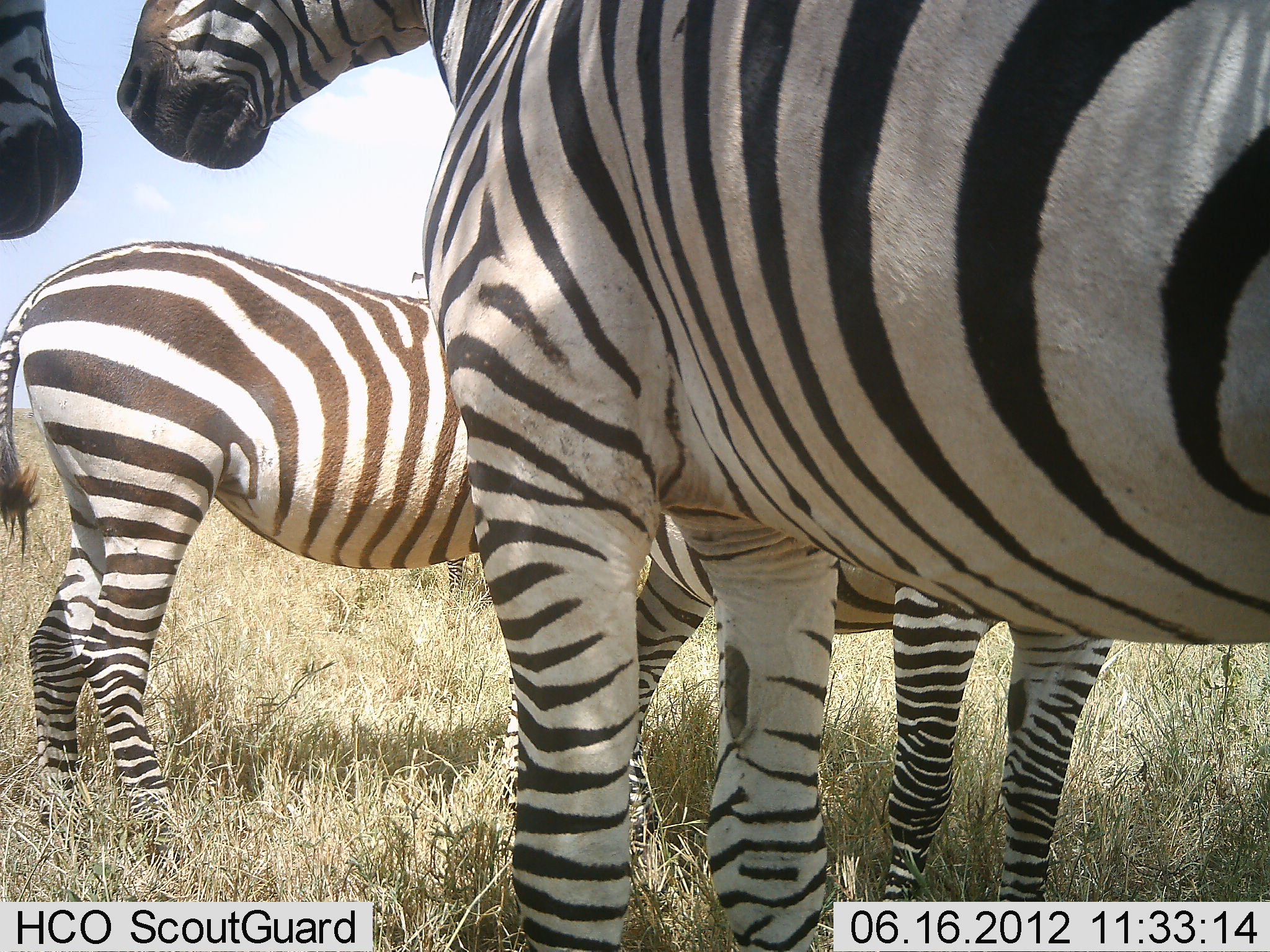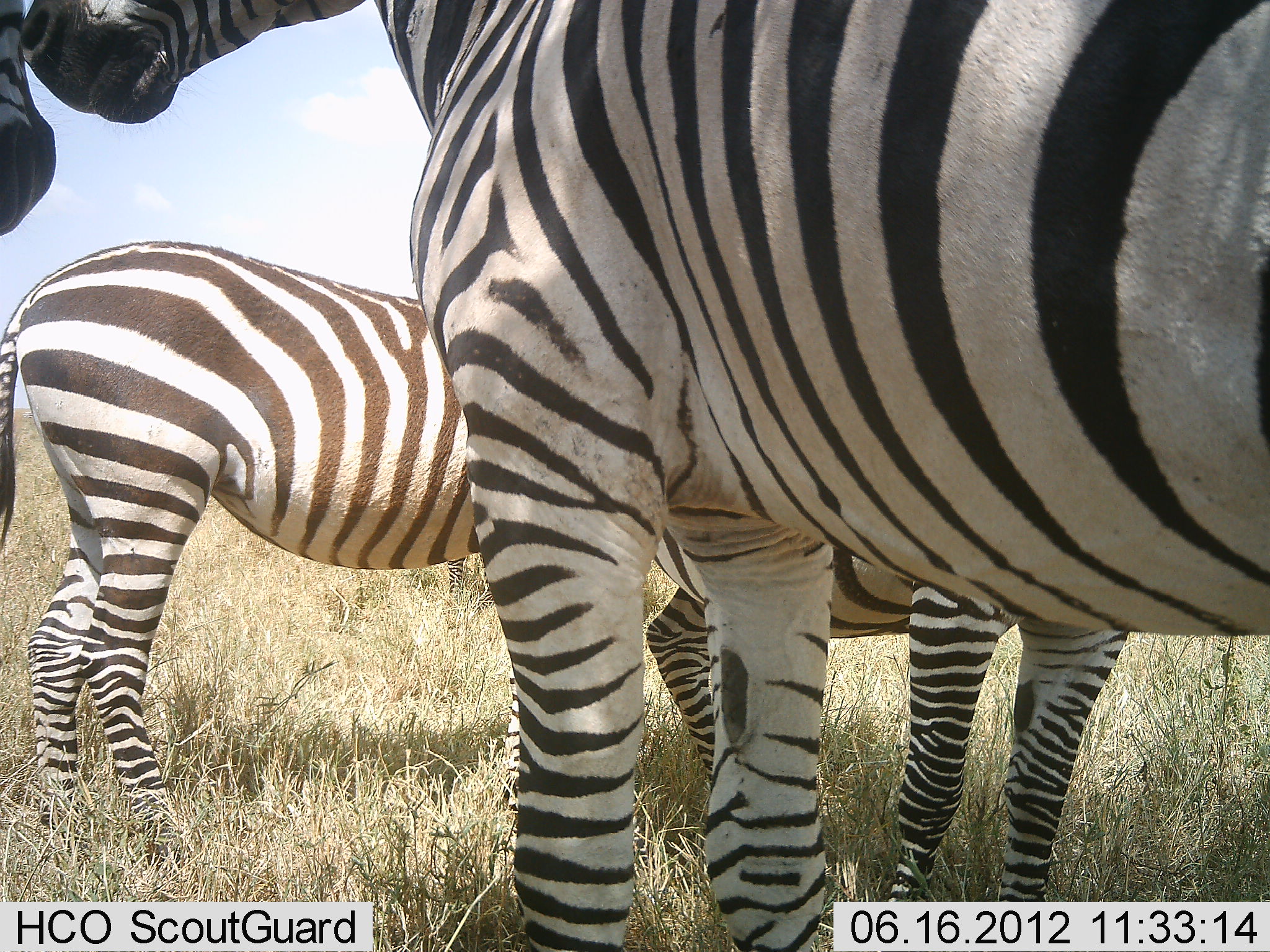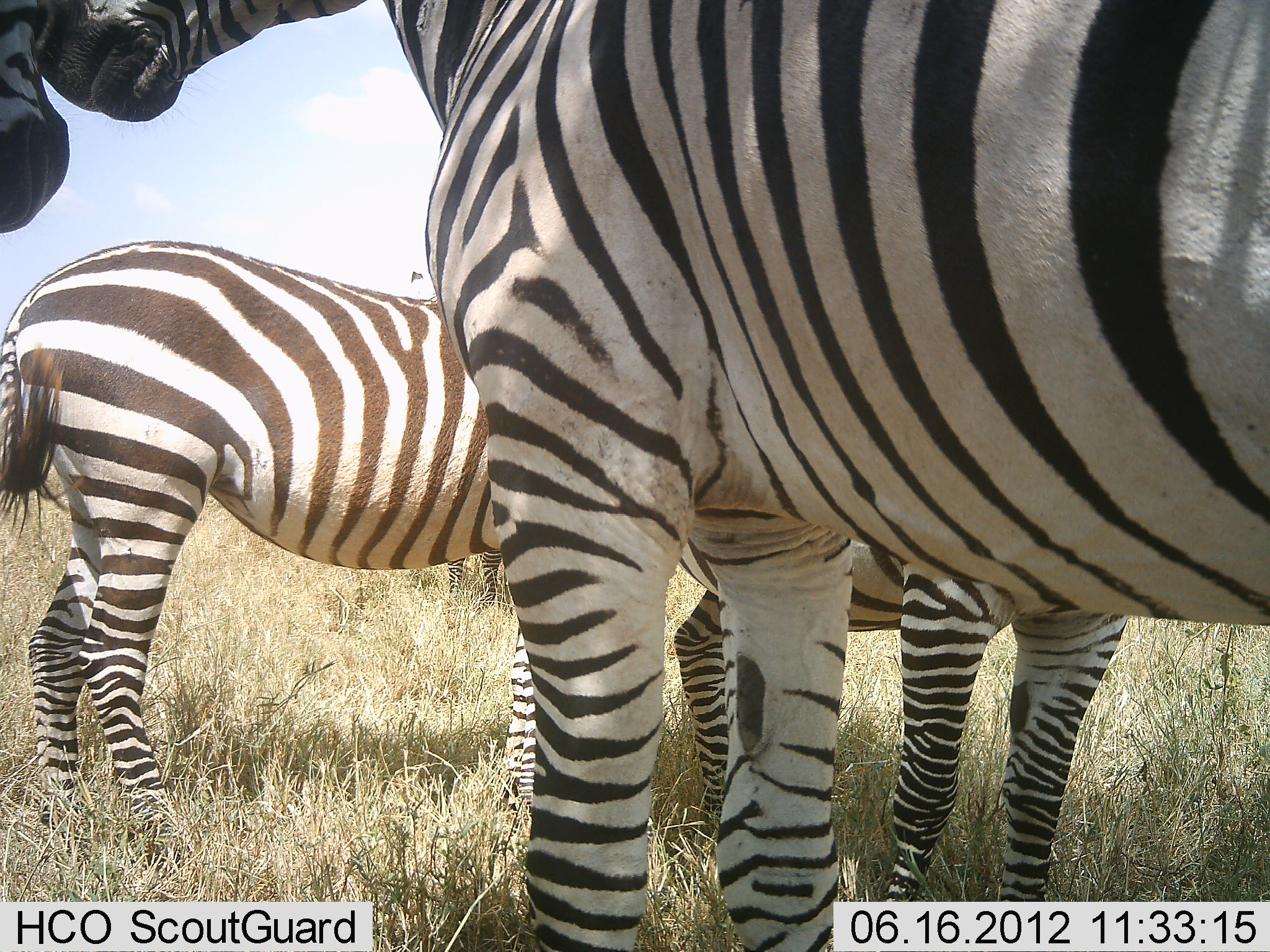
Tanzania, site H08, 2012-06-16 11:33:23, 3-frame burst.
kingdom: Animalia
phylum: Chordata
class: Mammalia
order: Perissodactyla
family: Equidae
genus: Equus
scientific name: Equus quagga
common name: plains zebra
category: zebra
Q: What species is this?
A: Zebra (plains zebra) (Equus quagga).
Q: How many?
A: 4.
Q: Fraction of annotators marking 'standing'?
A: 91%.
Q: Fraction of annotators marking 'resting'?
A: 0%.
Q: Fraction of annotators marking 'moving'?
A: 0%.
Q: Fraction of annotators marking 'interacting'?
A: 64%.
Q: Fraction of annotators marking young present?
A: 9%.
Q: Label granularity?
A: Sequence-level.